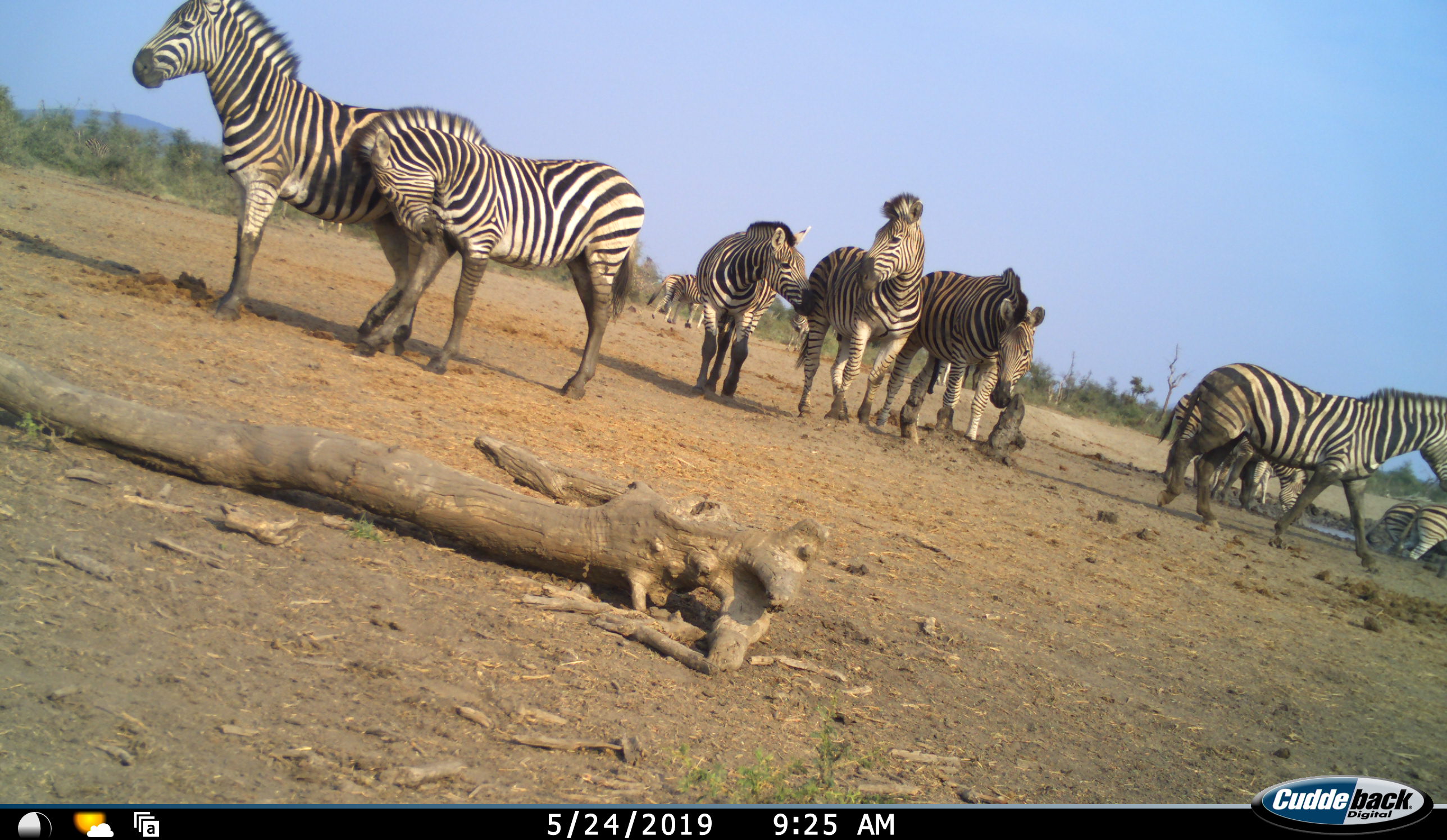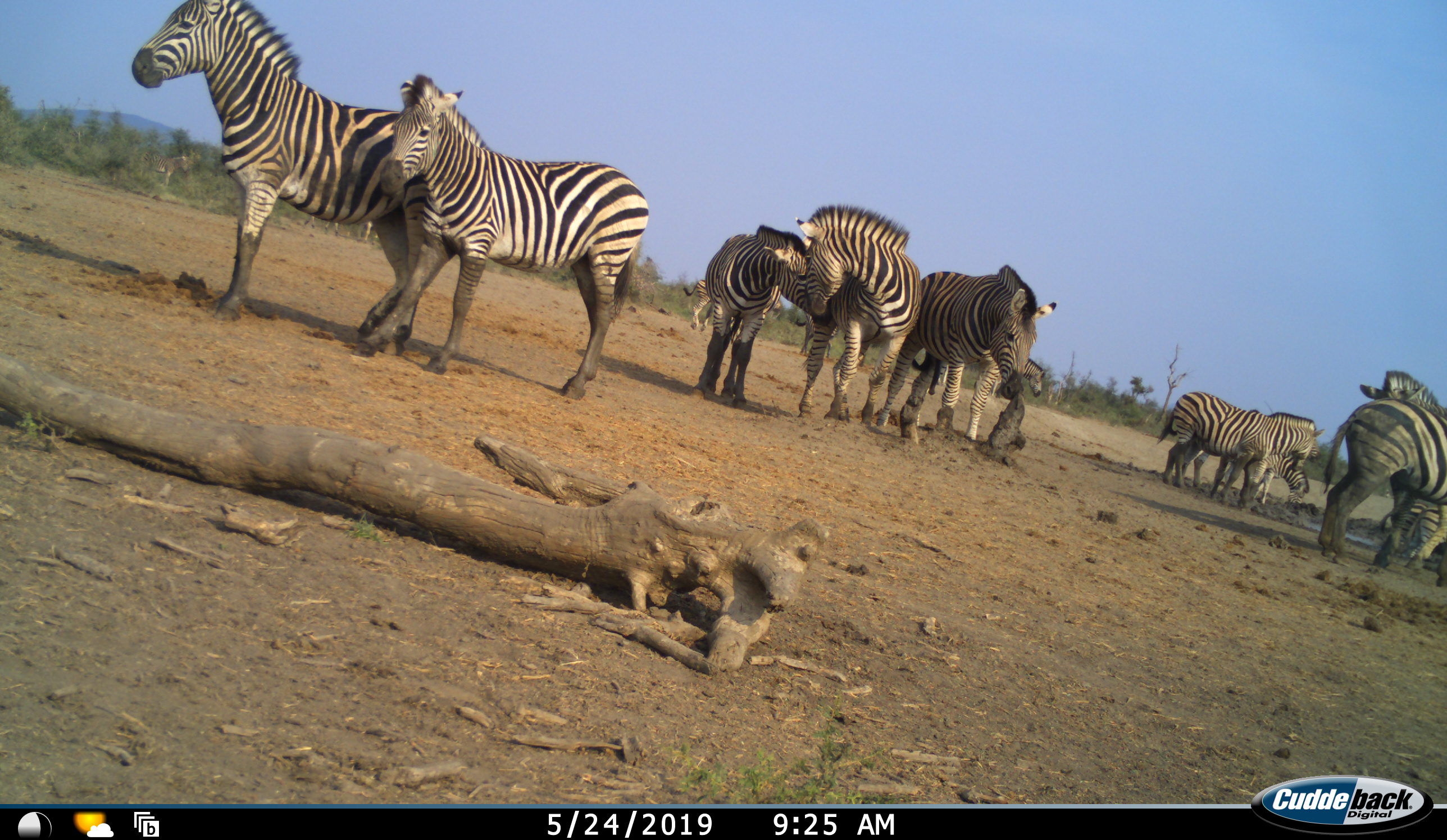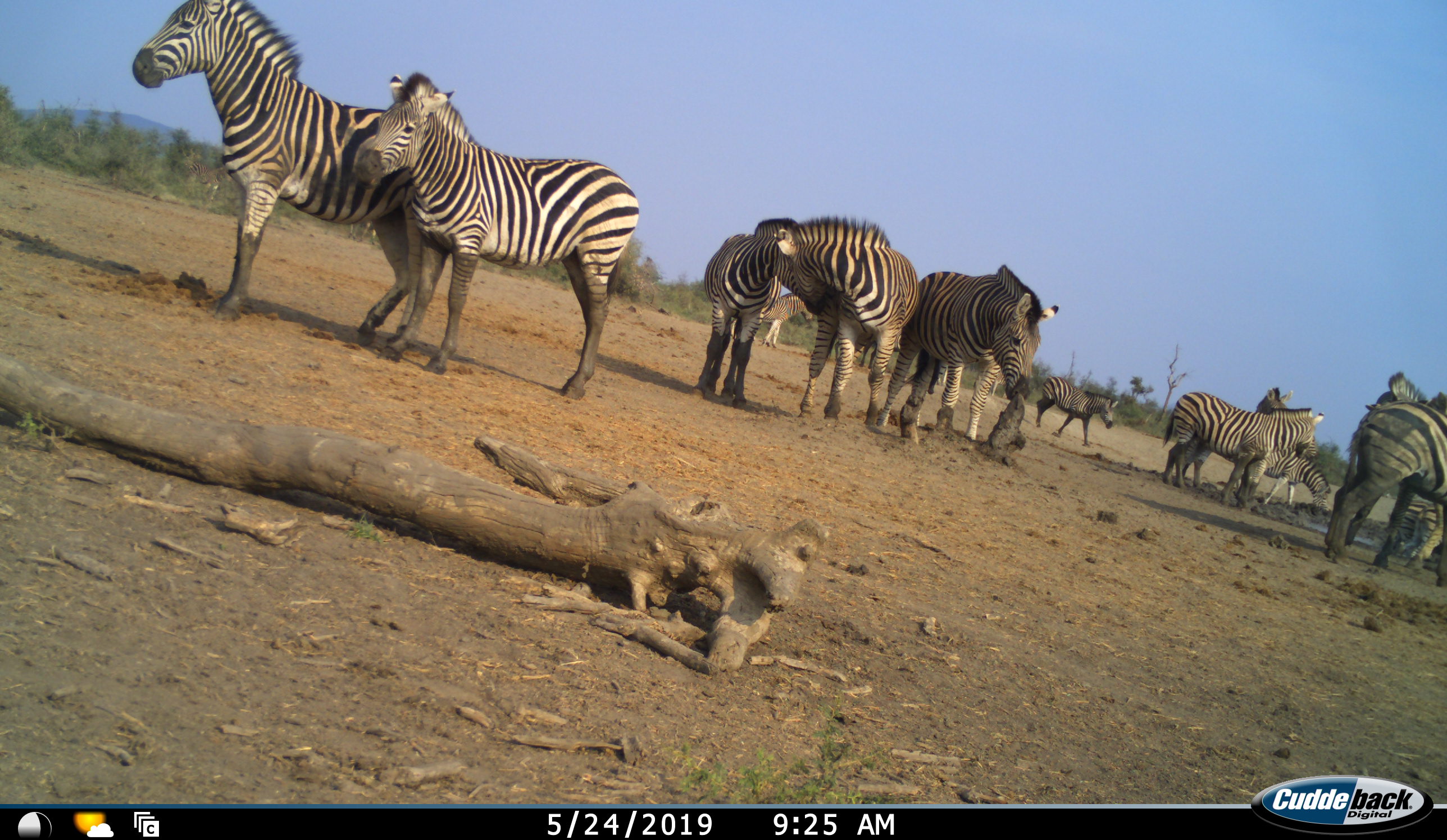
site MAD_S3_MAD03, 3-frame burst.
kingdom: Animalia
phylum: Chordata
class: Mammalia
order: Perissodactyla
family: Equidae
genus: Equus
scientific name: Equus quagga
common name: plains zebra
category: zebraplains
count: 11-50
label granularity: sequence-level